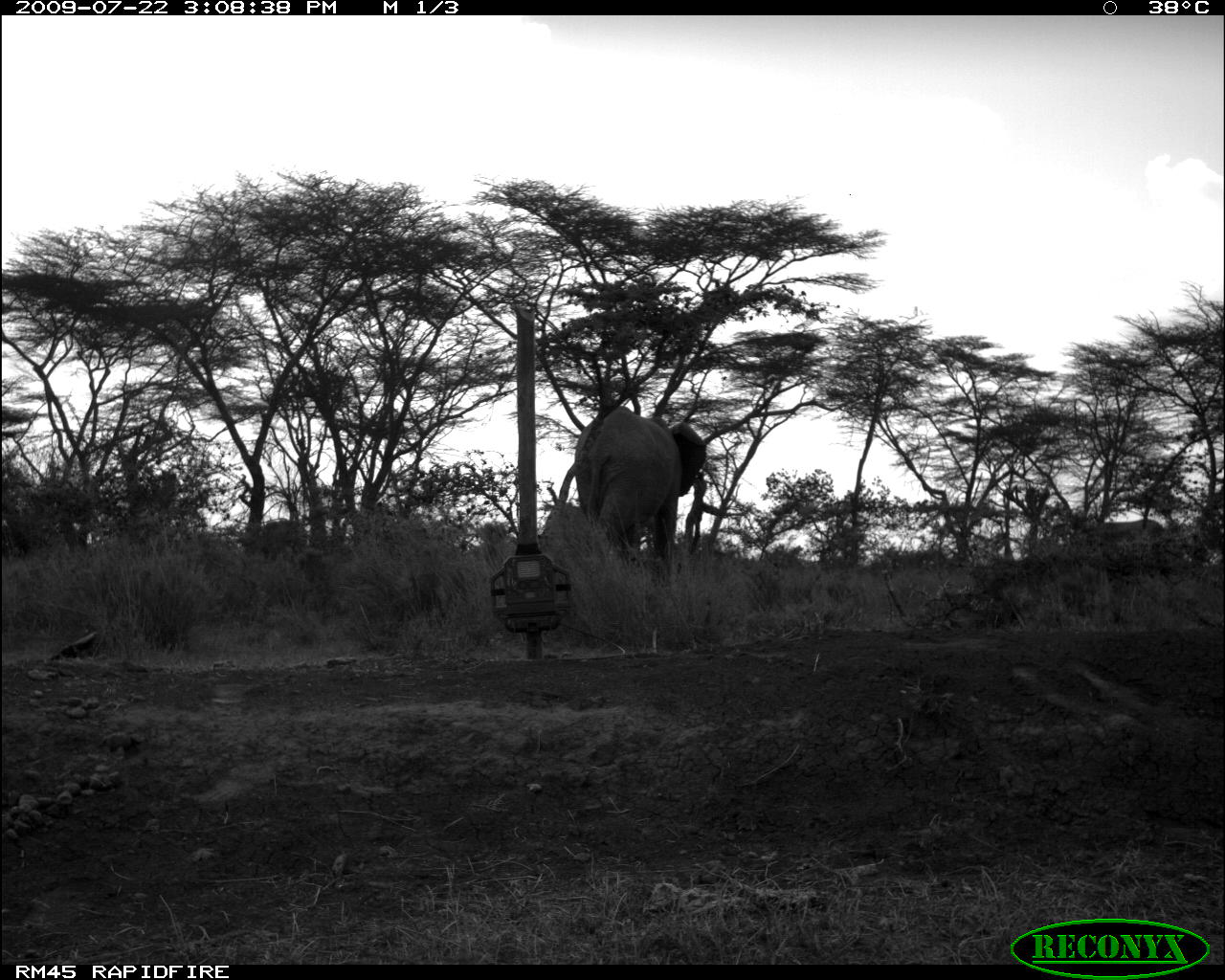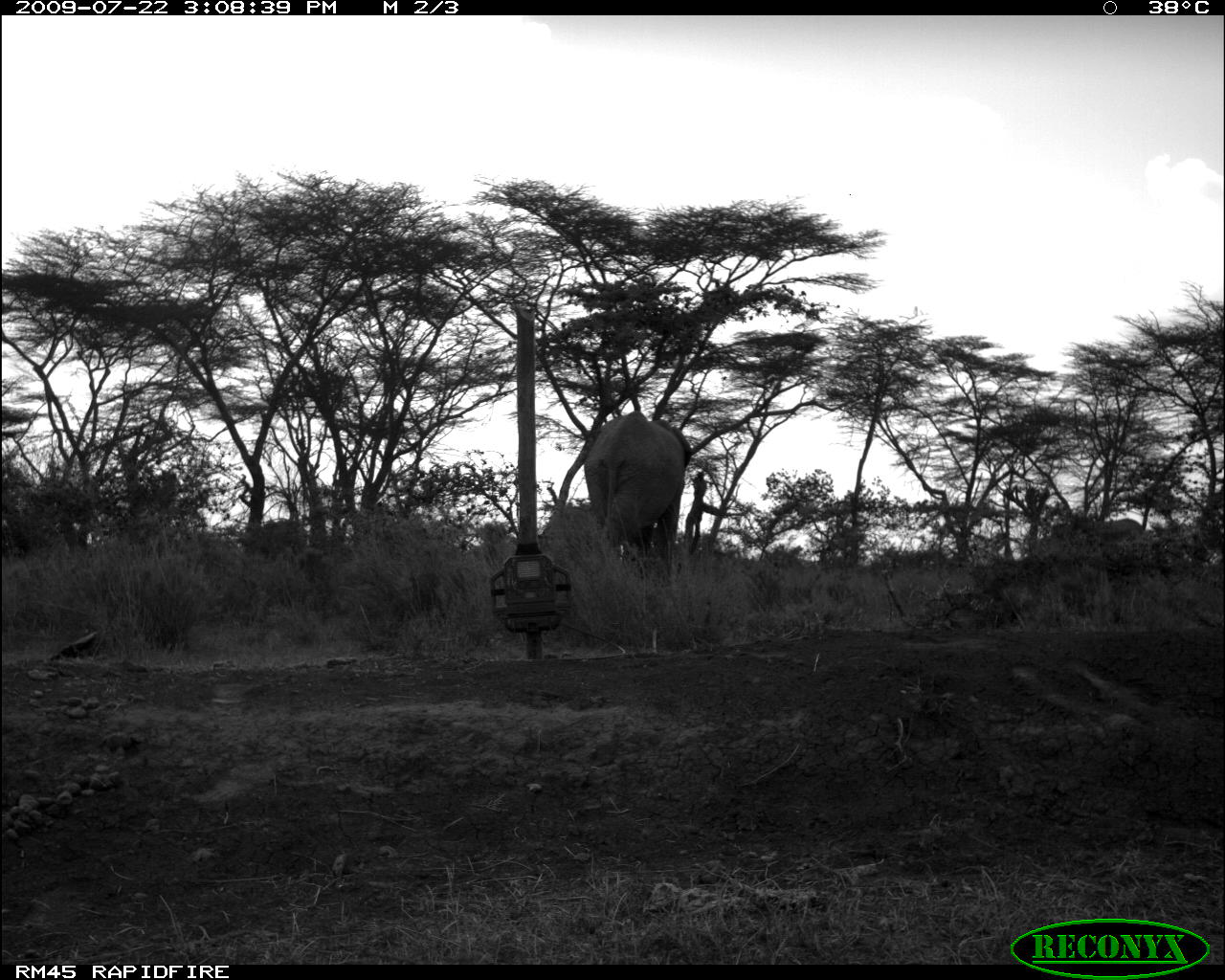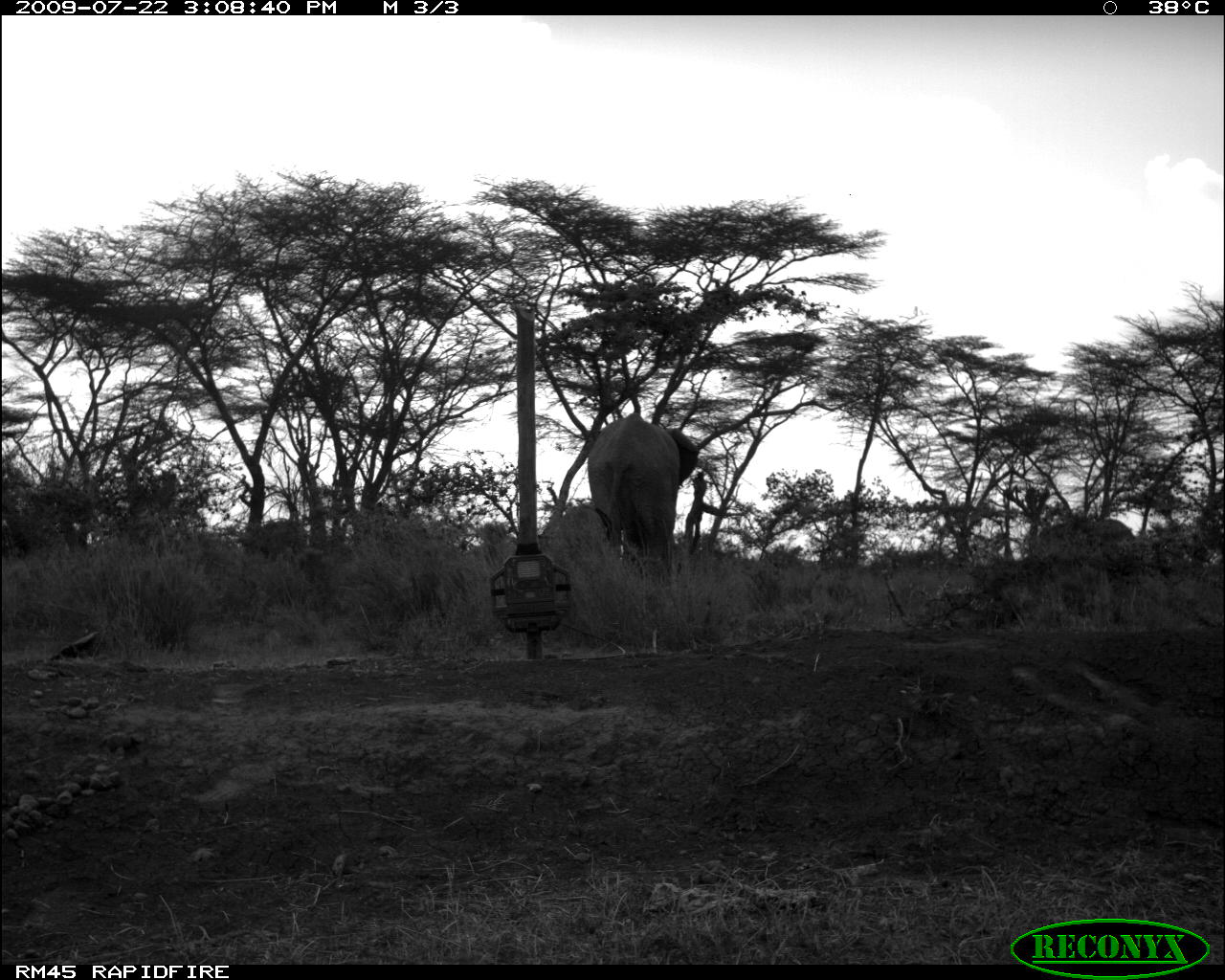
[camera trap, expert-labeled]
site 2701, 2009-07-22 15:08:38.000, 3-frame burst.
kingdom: Animalia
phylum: Chordata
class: Mammalia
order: Proboscidea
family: Elephantidae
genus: Loxodonta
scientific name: Loxodonta africana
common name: african bush elephant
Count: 4.